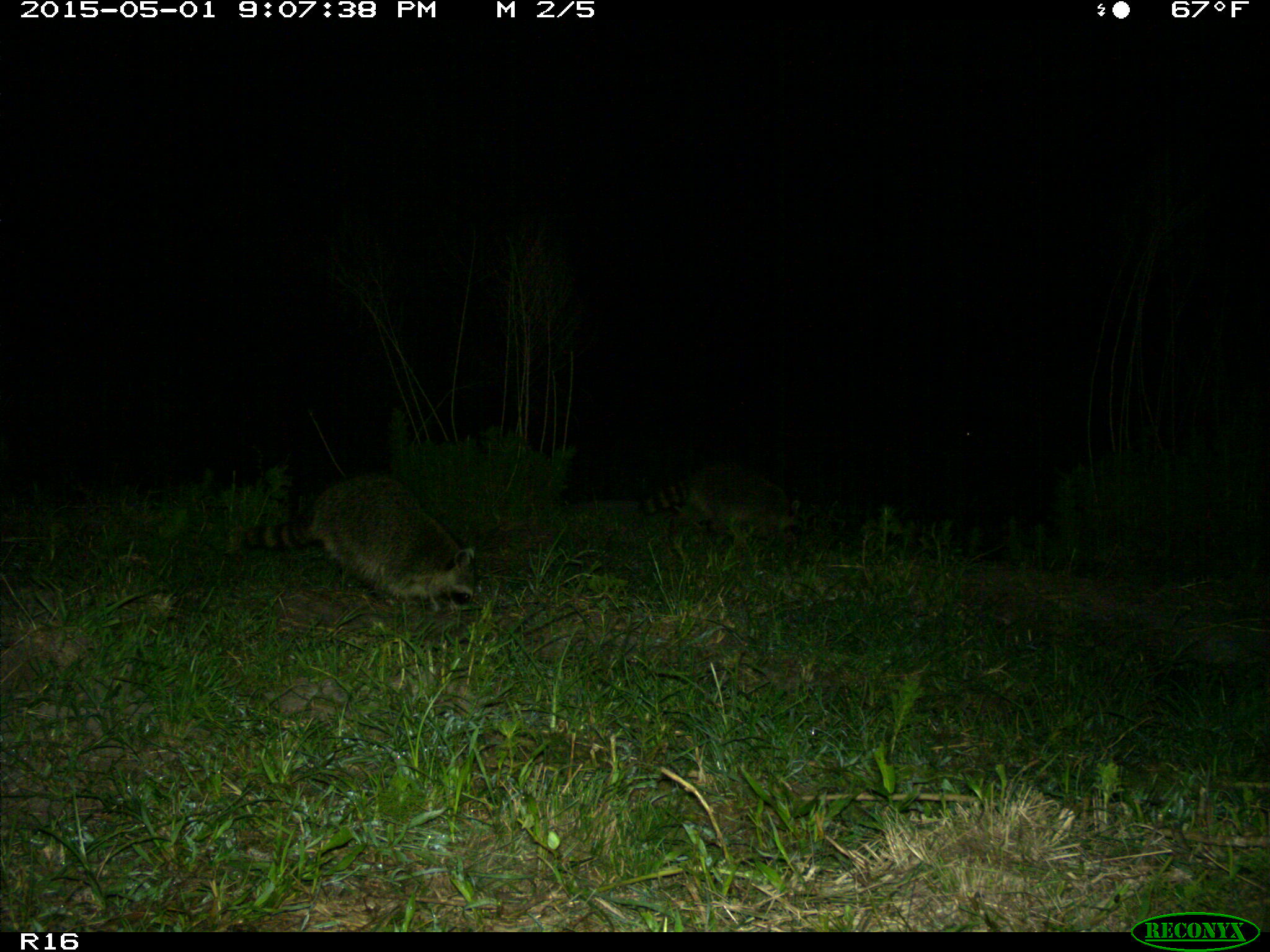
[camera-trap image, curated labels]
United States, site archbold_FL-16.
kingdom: Animalia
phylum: Chordata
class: Mammalia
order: Carnivora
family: Procyonidae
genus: Procyon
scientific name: Procyon lotor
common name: common raccoon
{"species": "Procyon lotor (common raccoon)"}